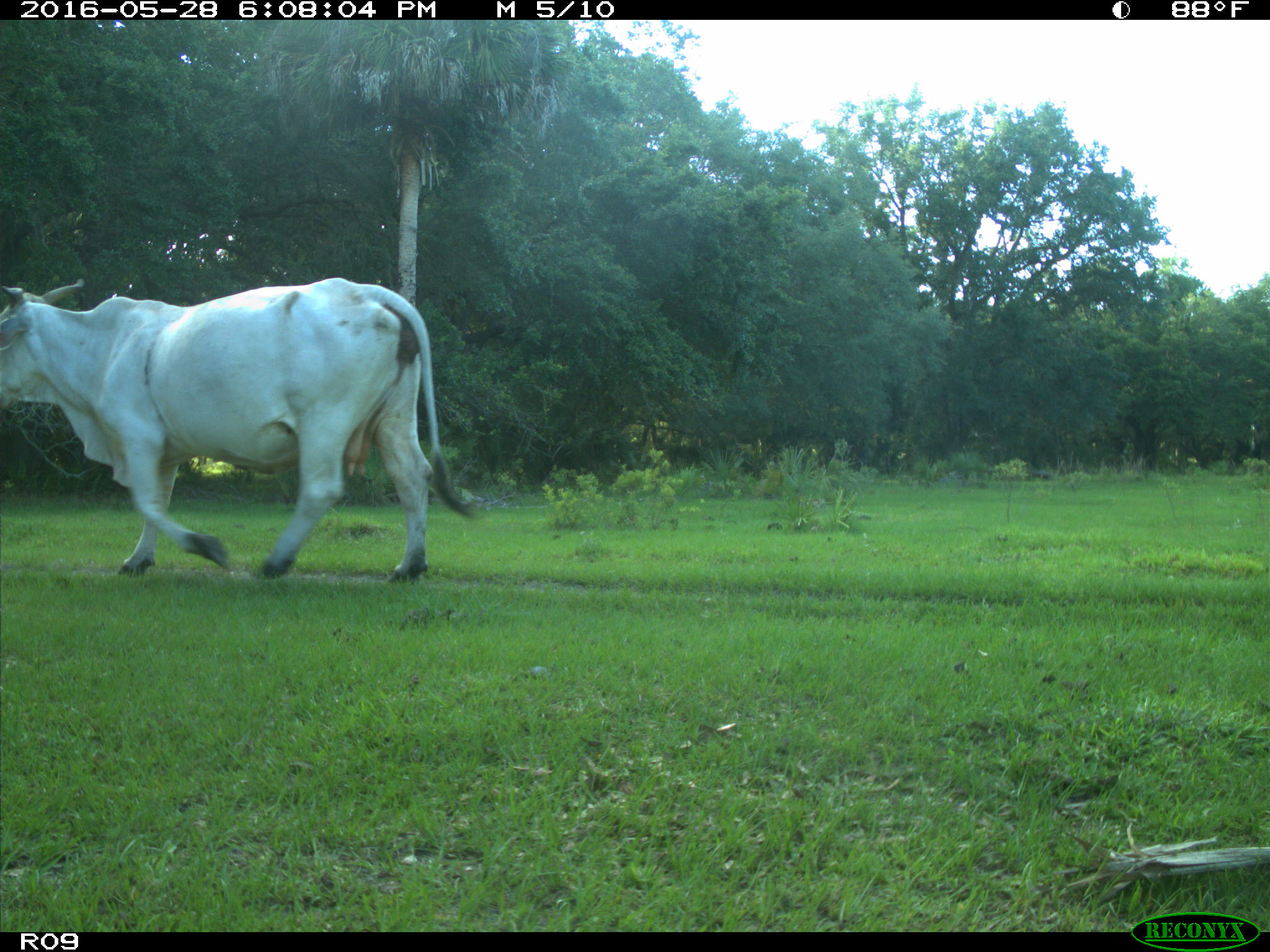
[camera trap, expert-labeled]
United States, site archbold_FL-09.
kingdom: Animalia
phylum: Chordata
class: Mammalia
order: Artiodactyla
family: Bovidae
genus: Bos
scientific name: Bos taurus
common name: domestic cow